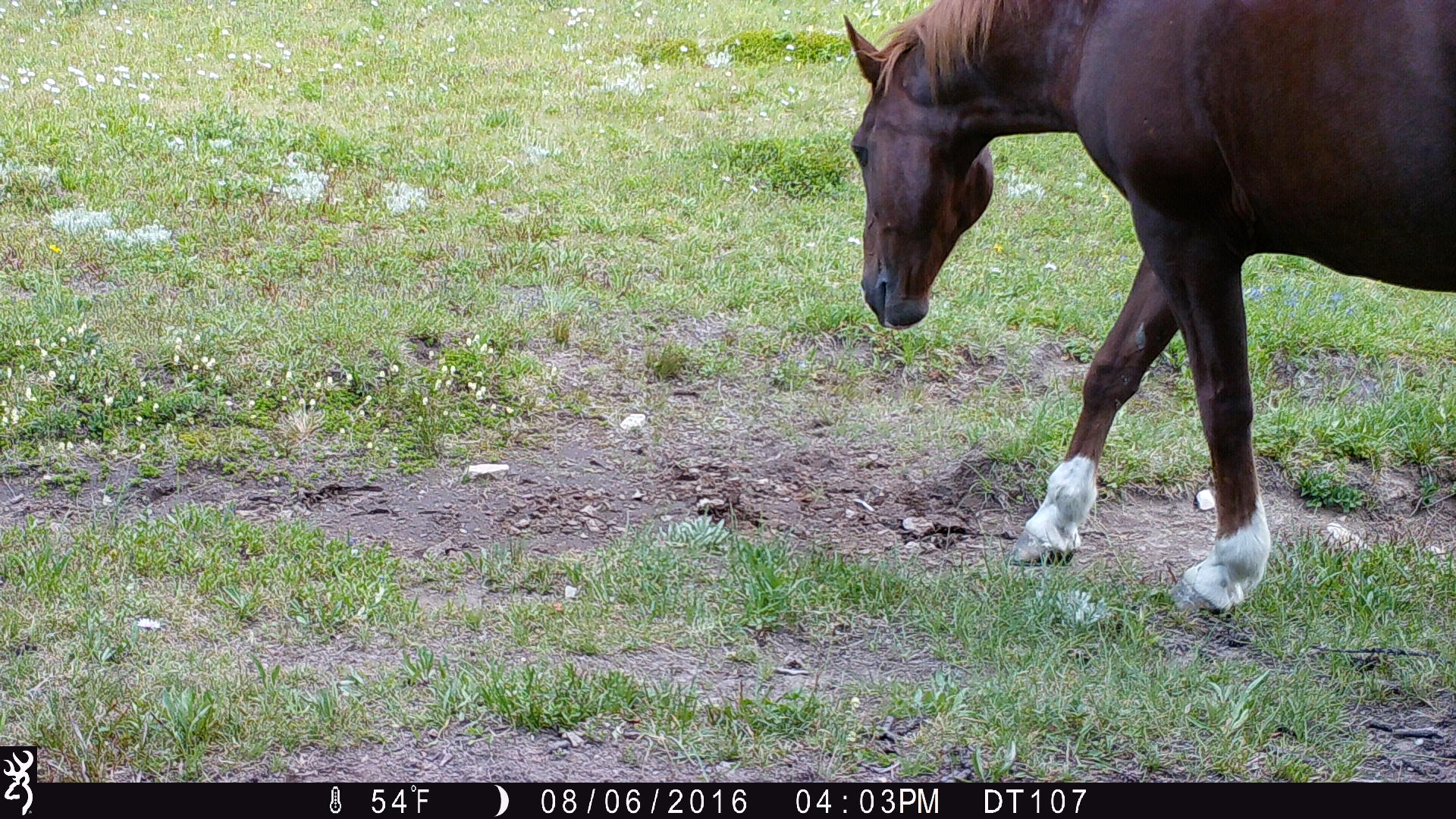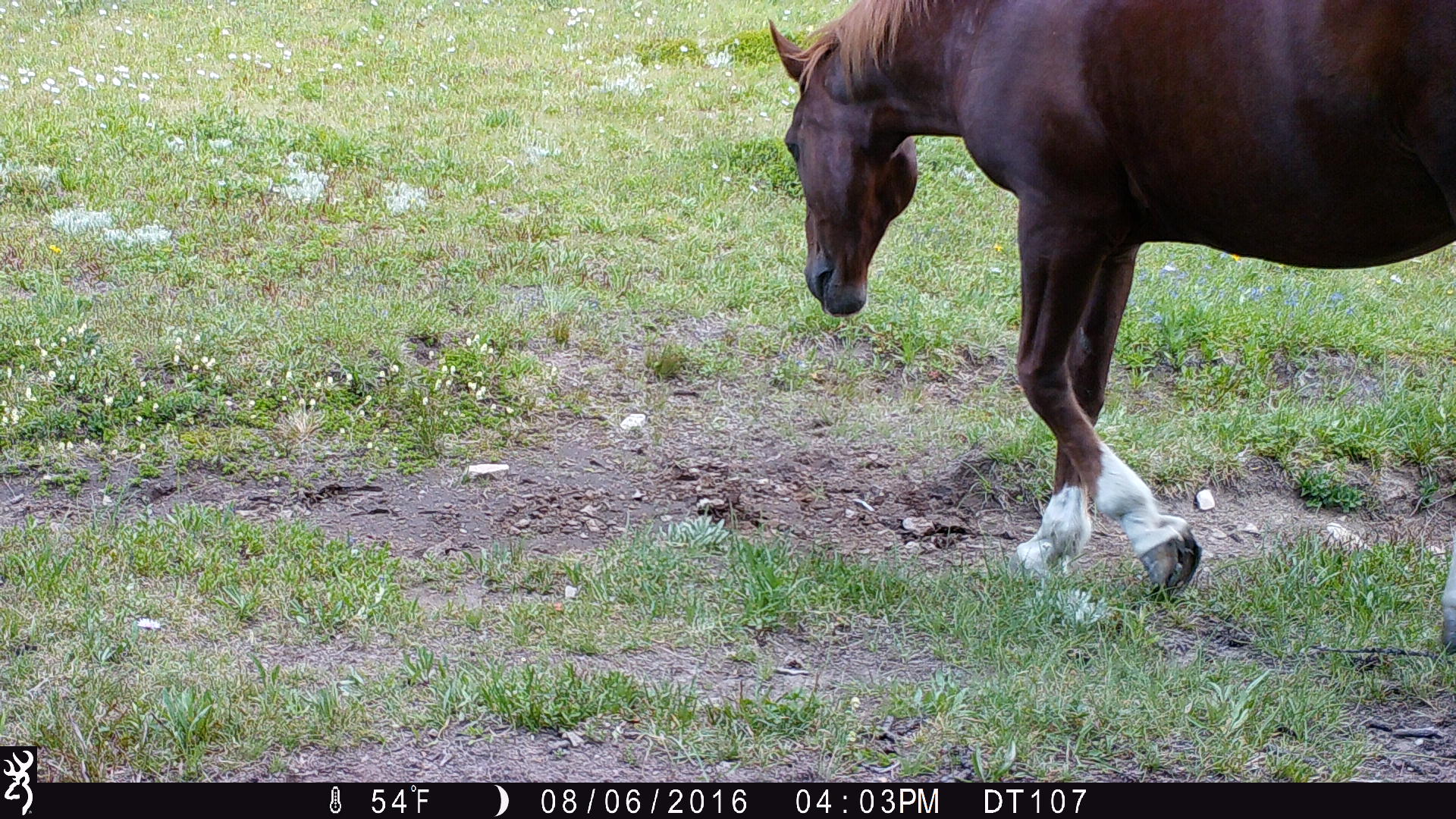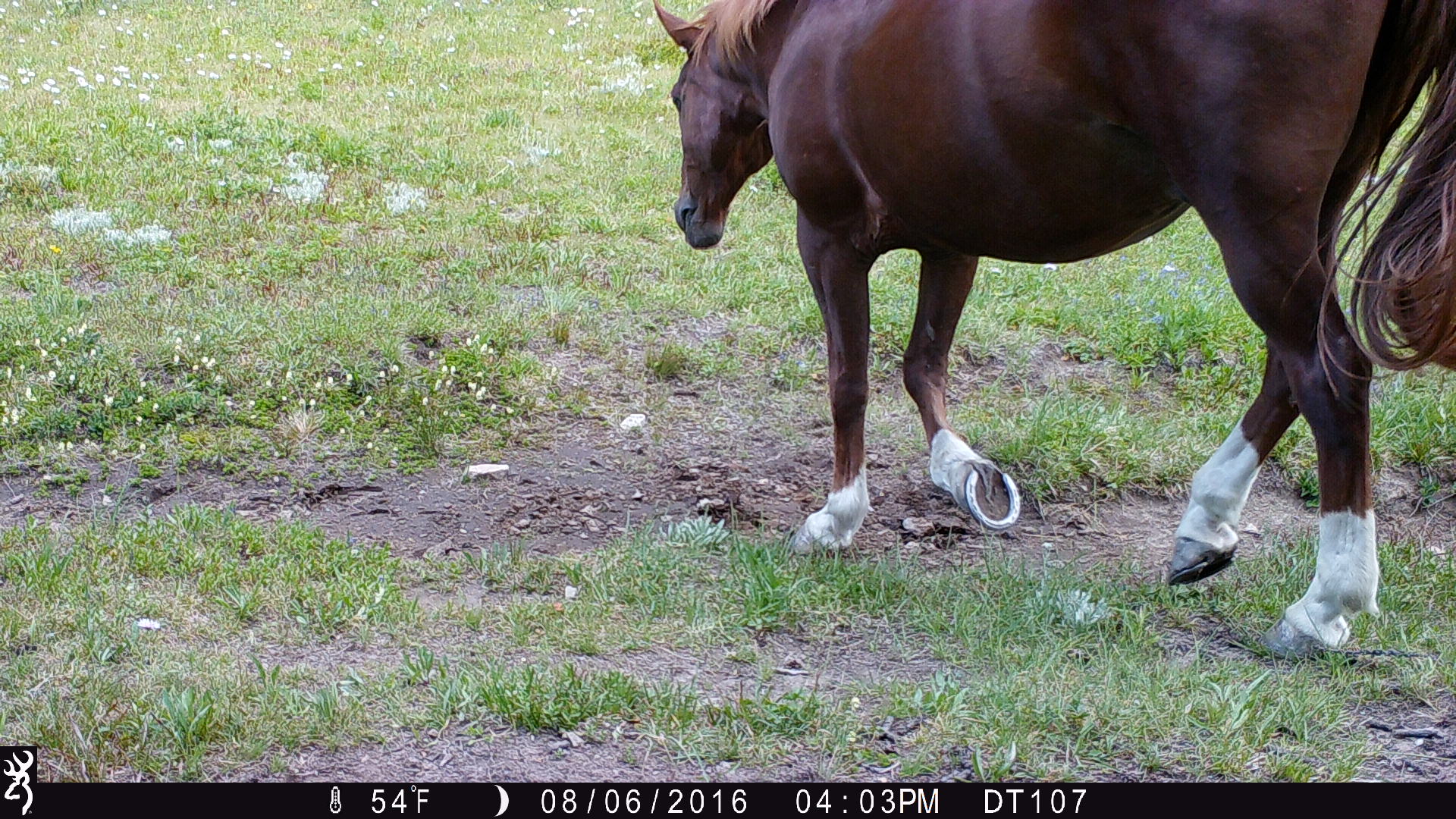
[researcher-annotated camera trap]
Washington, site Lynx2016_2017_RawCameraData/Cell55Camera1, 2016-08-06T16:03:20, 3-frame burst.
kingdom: Animalia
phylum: Chordata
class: Mammalia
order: Perissodactyla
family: Equidae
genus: Equus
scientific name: Equus caballus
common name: domestic horse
Domestic horse (Equus caballus). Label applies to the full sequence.